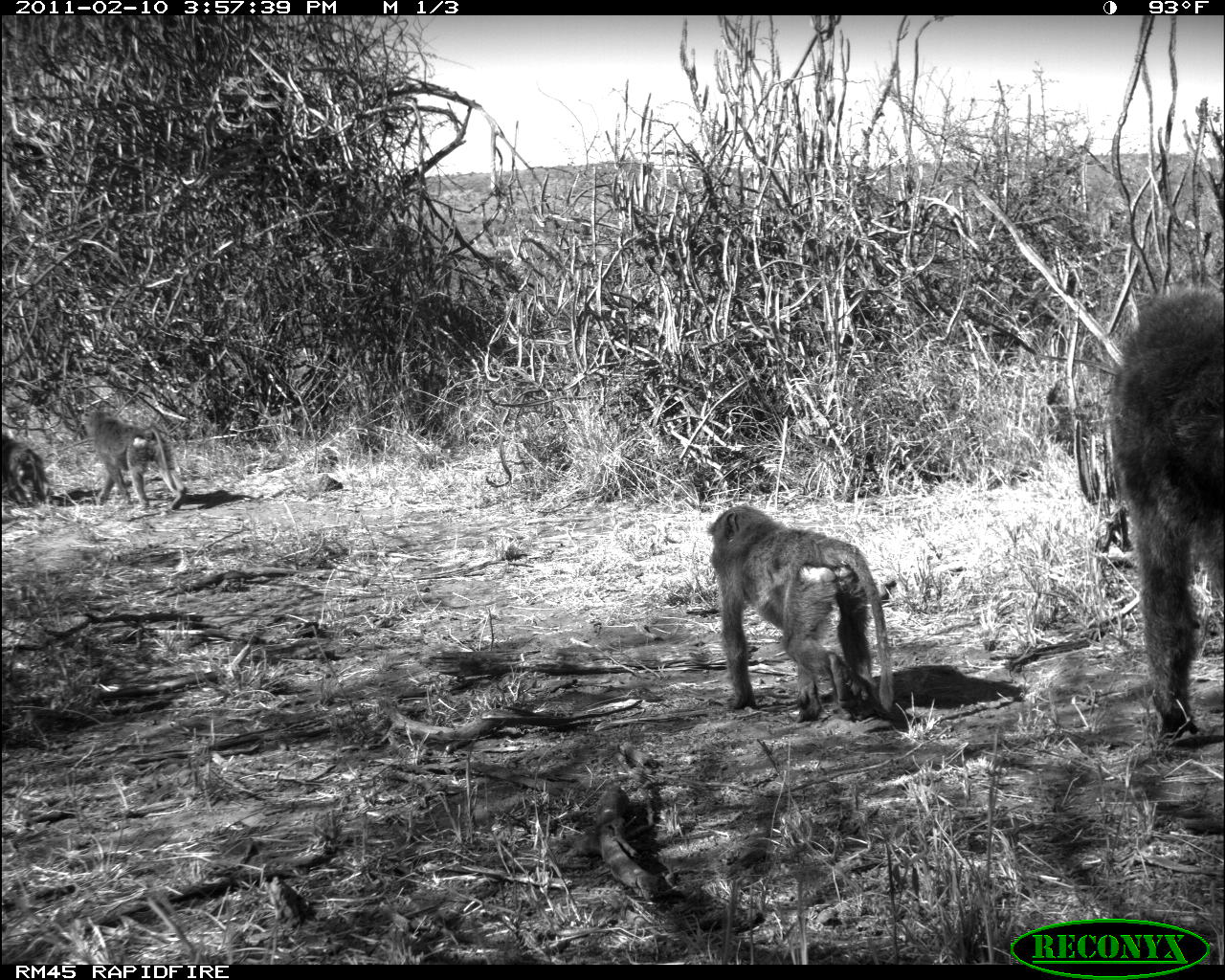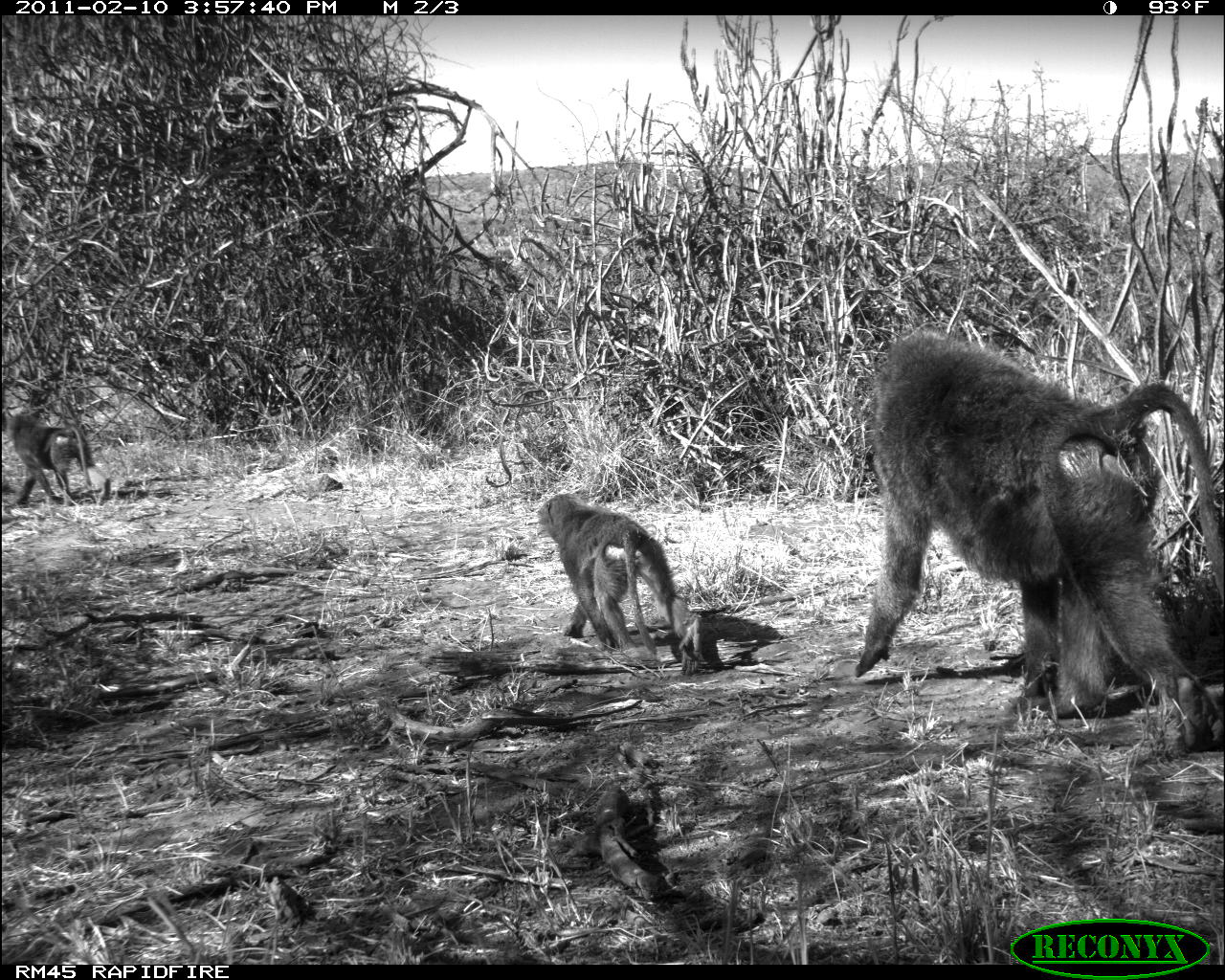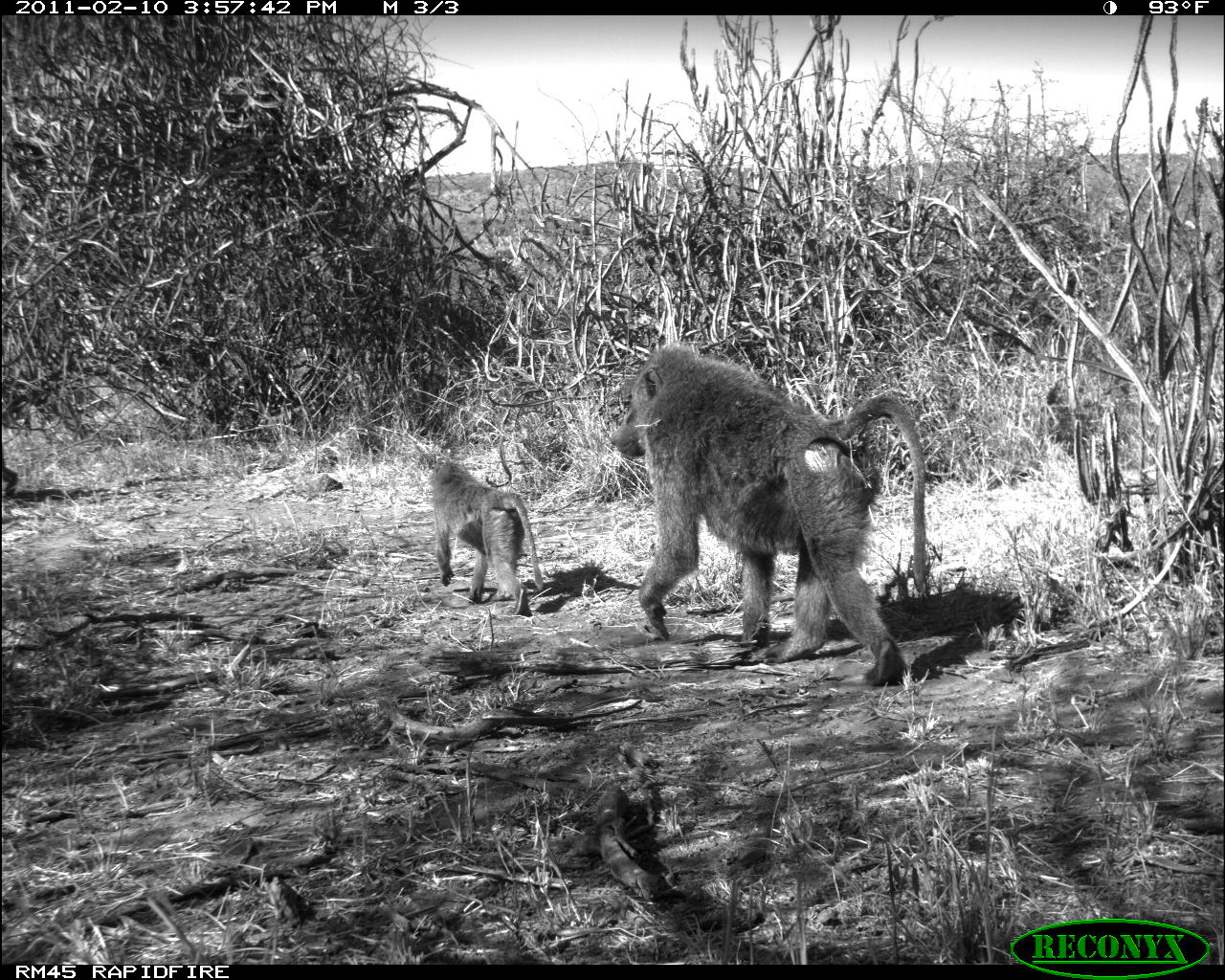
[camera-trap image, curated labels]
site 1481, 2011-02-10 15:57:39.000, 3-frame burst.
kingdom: Animalia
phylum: Chordata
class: Mammalia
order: Primates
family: Cercopithecidae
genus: Papio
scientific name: Papio anubis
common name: olive baboon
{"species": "Papio anubis (olive baboon)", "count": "4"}